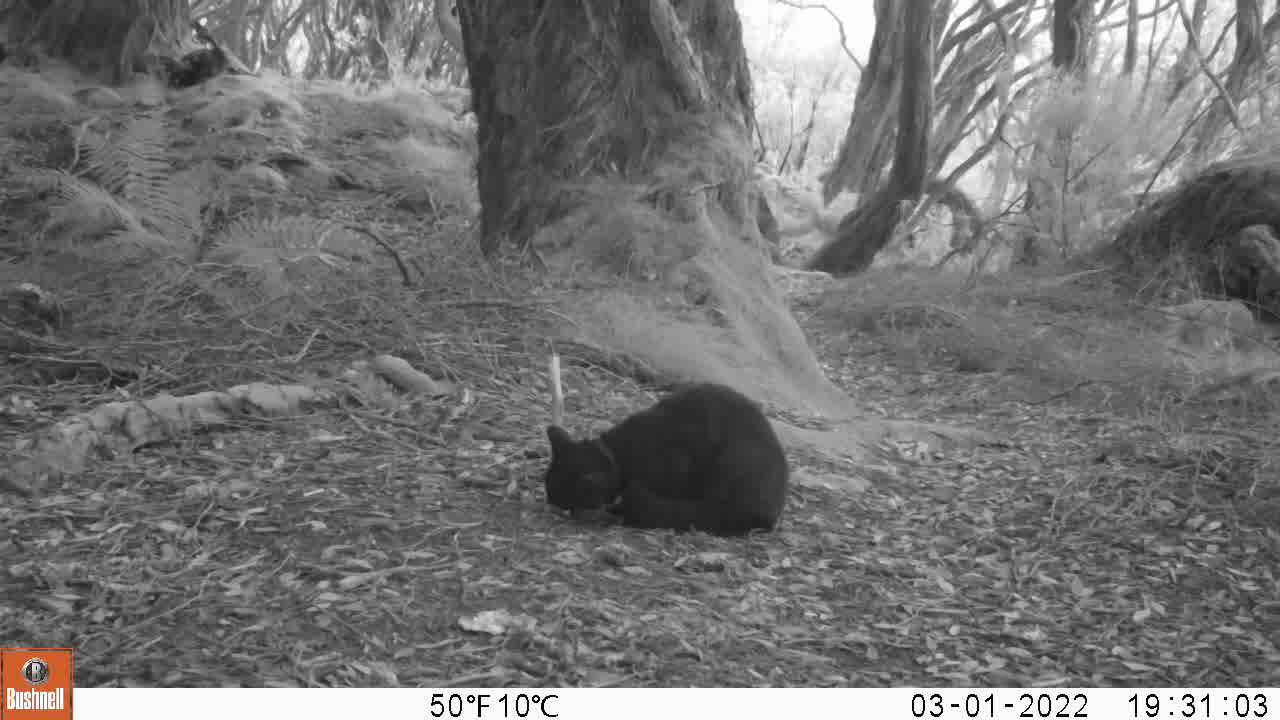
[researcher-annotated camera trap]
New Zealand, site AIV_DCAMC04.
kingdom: Animalia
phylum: Chordata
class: Mammalia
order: Carnivora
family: Felidae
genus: Felis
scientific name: Felis catus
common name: domestic cat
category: cat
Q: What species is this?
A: Cat (domestic cat) (Felis catus).